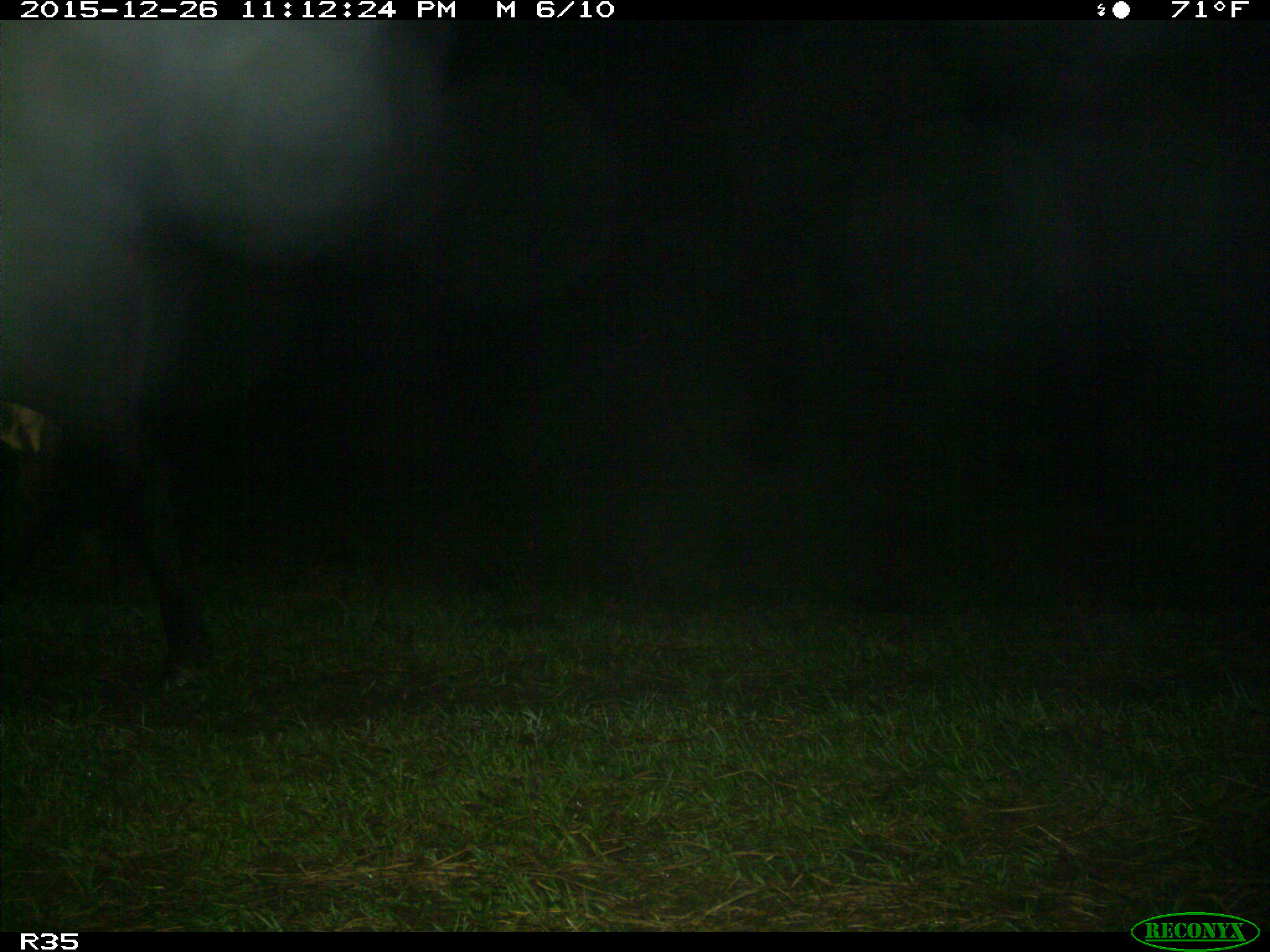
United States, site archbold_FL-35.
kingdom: Animalia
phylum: Chordata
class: Mammalia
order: Artiodactyla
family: Bovidae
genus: Bos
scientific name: Bos taurus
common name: domestic cow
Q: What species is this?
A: Bos taurus (domestic cow).